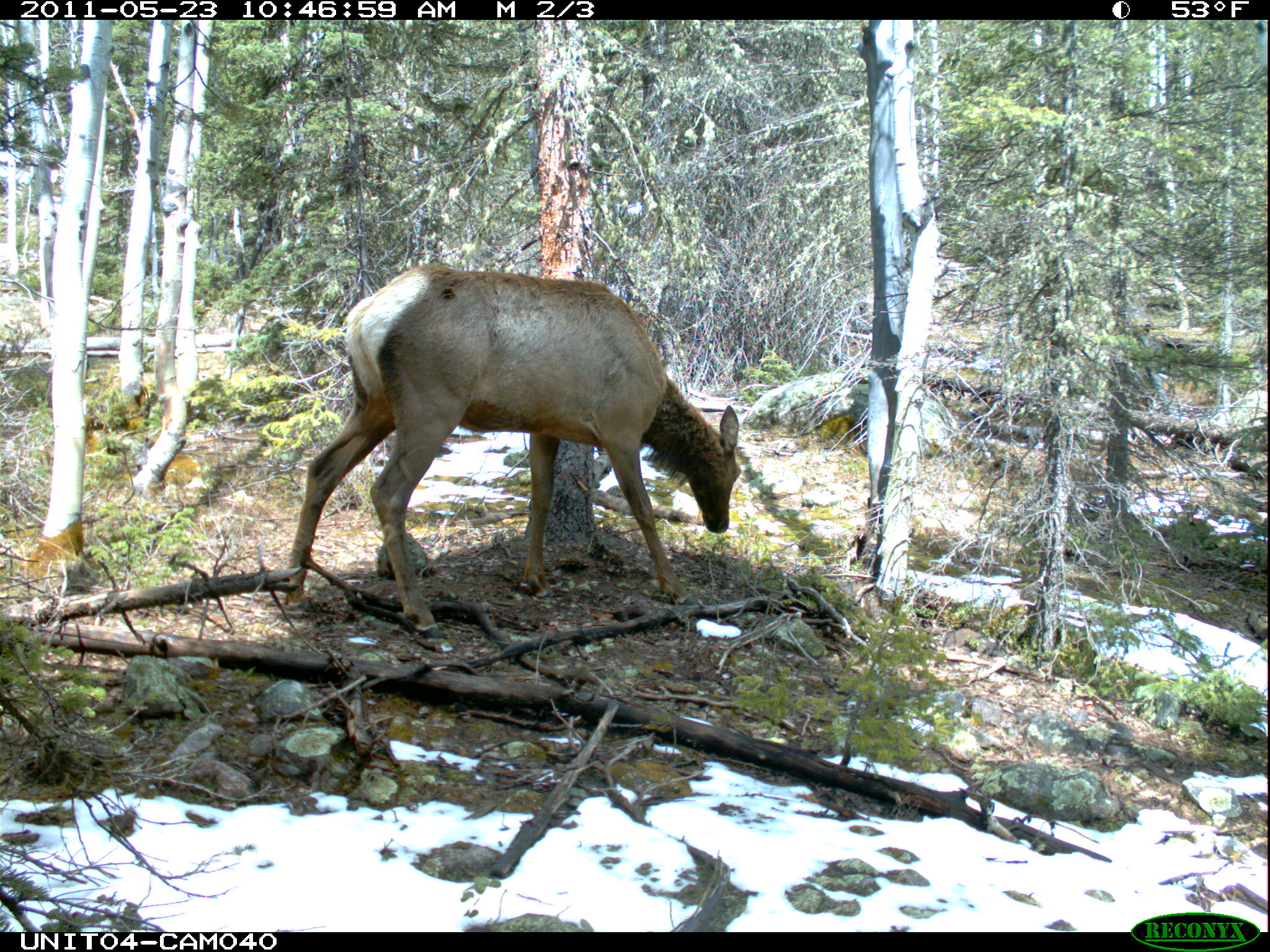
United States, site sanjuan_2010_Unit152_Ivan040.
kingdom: Animalia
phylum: Chordata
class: Mammalia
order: Artiodactyla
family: Cervidae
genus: Cervus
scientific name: Cervus elaphus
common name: red deer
Cervus elaphus (red deer).